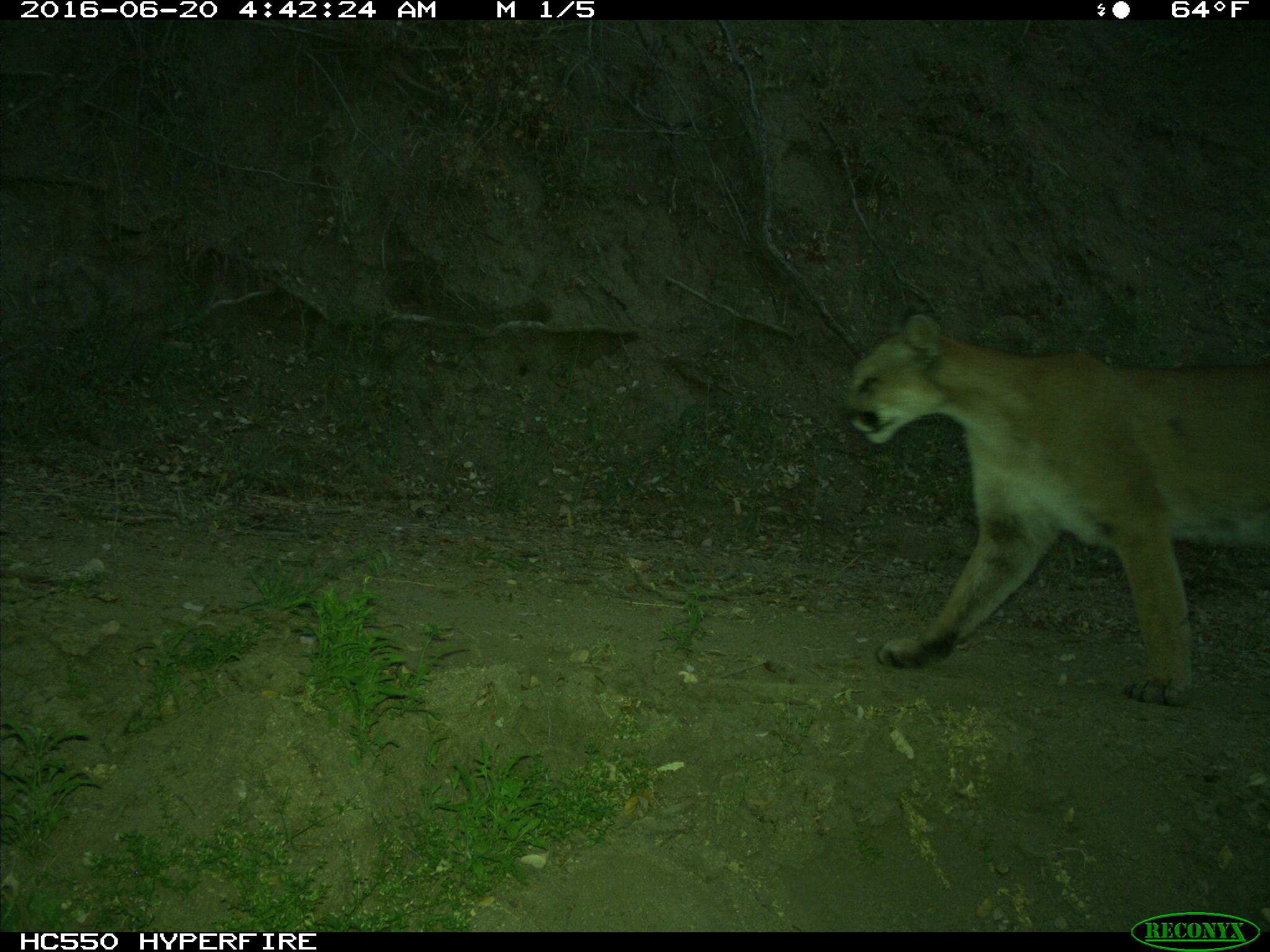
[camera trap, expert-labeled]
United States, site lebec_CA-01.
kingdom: Animalia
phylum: Chordata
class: Mammalia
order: Carnivora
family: Felidae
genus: Puma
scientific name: Puma concolor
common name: mountain lion